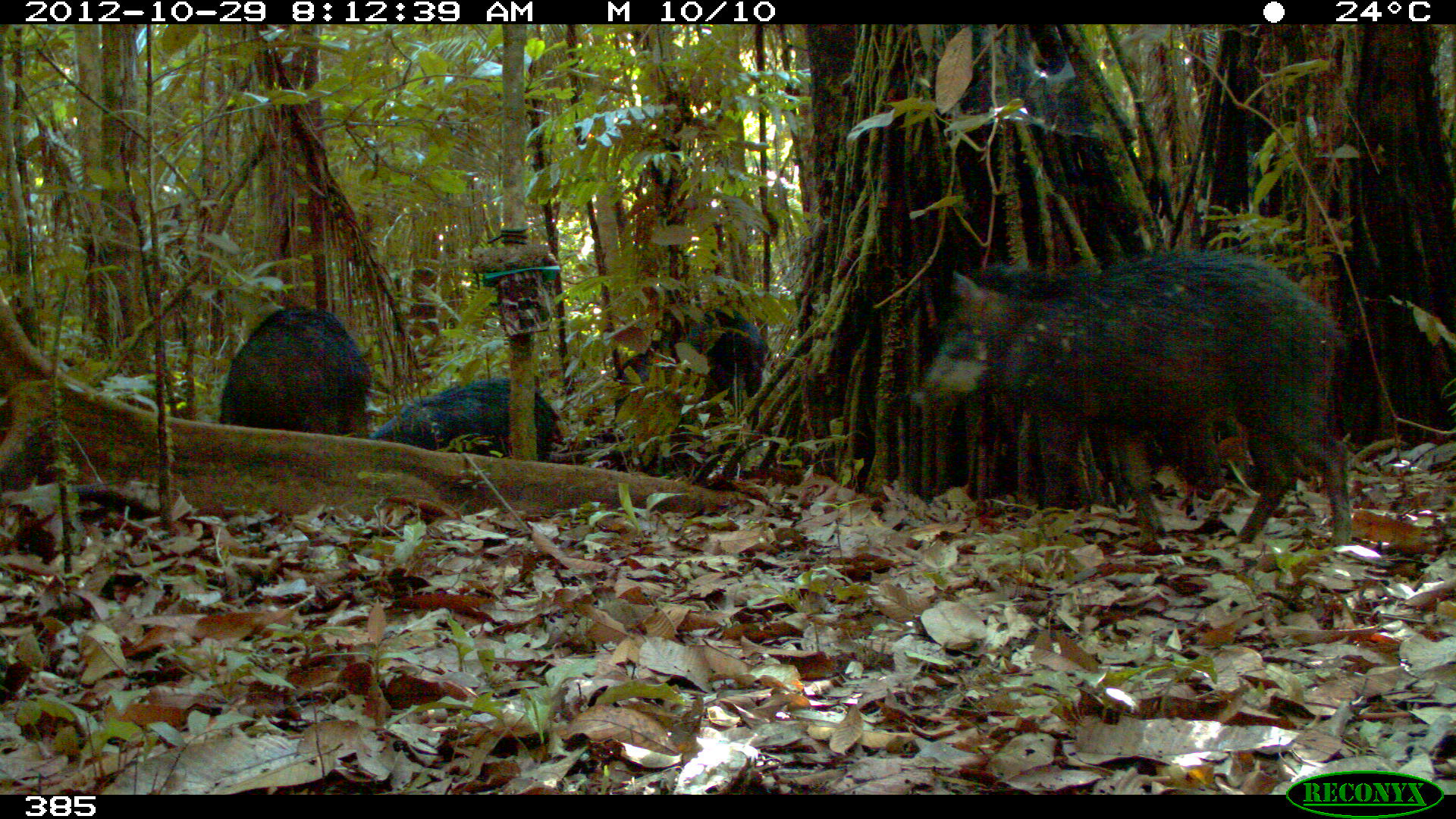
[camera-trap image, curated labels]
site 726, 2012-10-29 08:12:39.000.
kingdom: Animalia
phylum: Chordata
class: Mammalia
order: Artiodactyla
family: Tayassuidae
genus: Tayassu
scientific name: Tayassu pecari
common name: white-lipped peccary